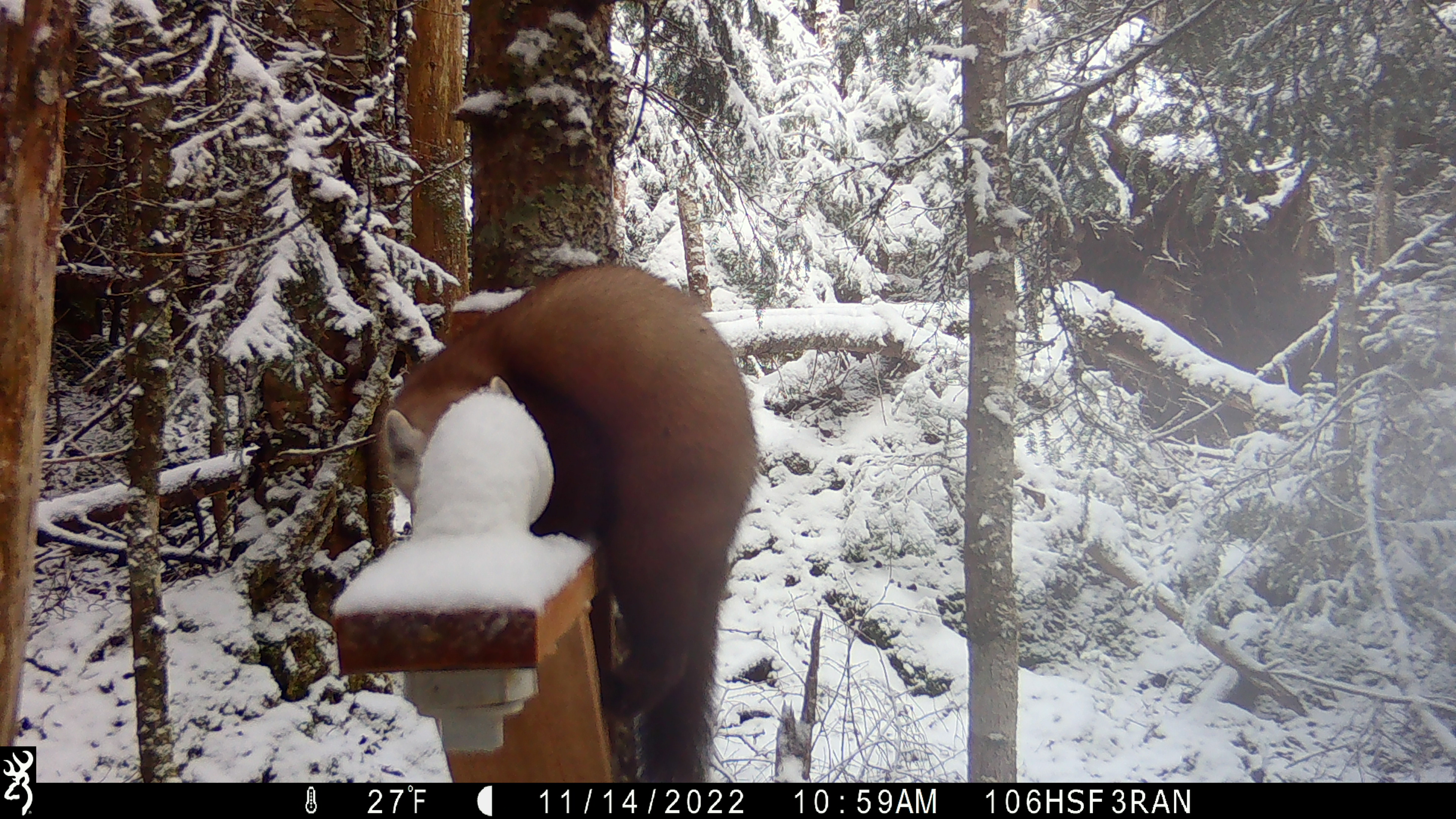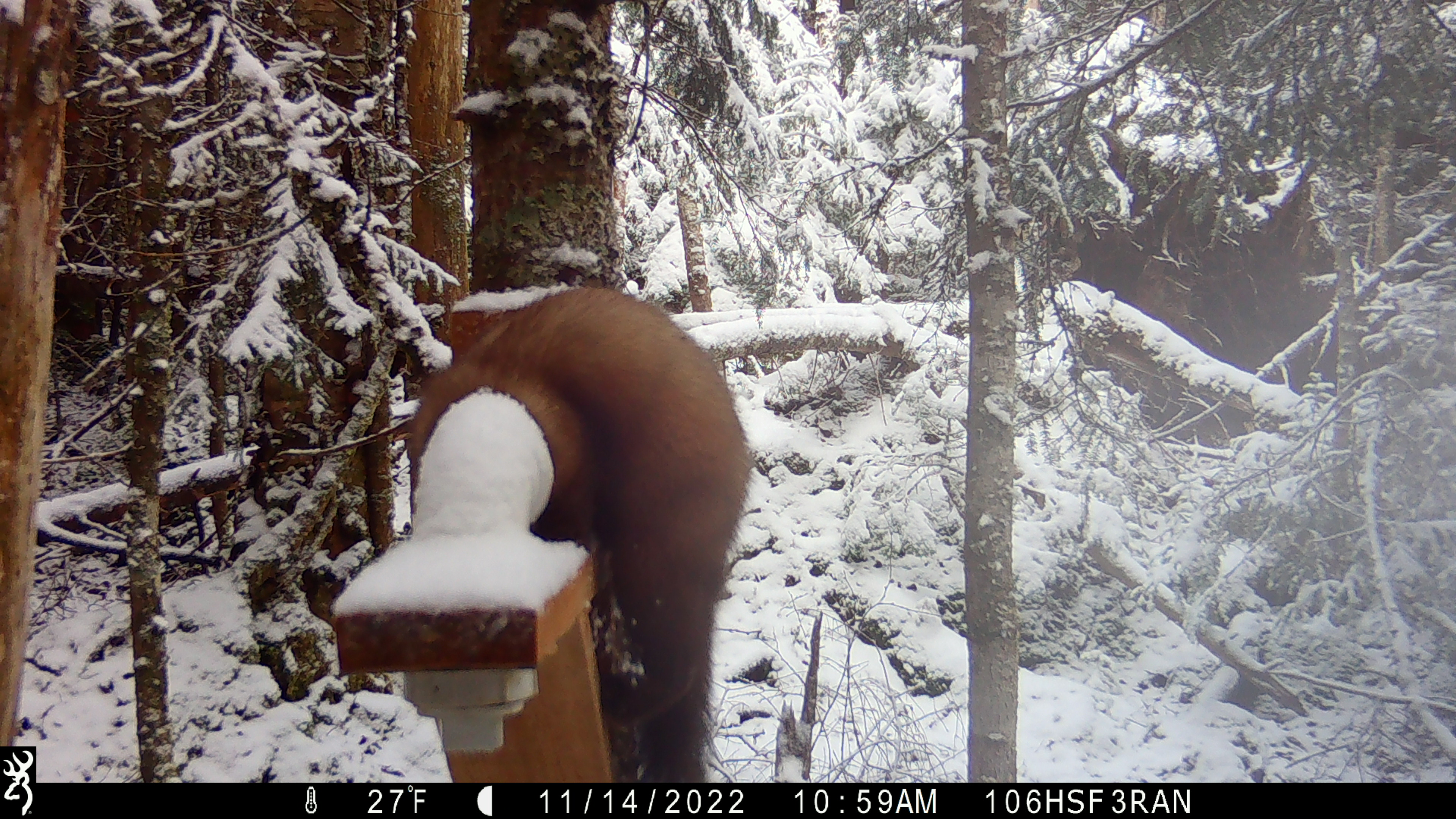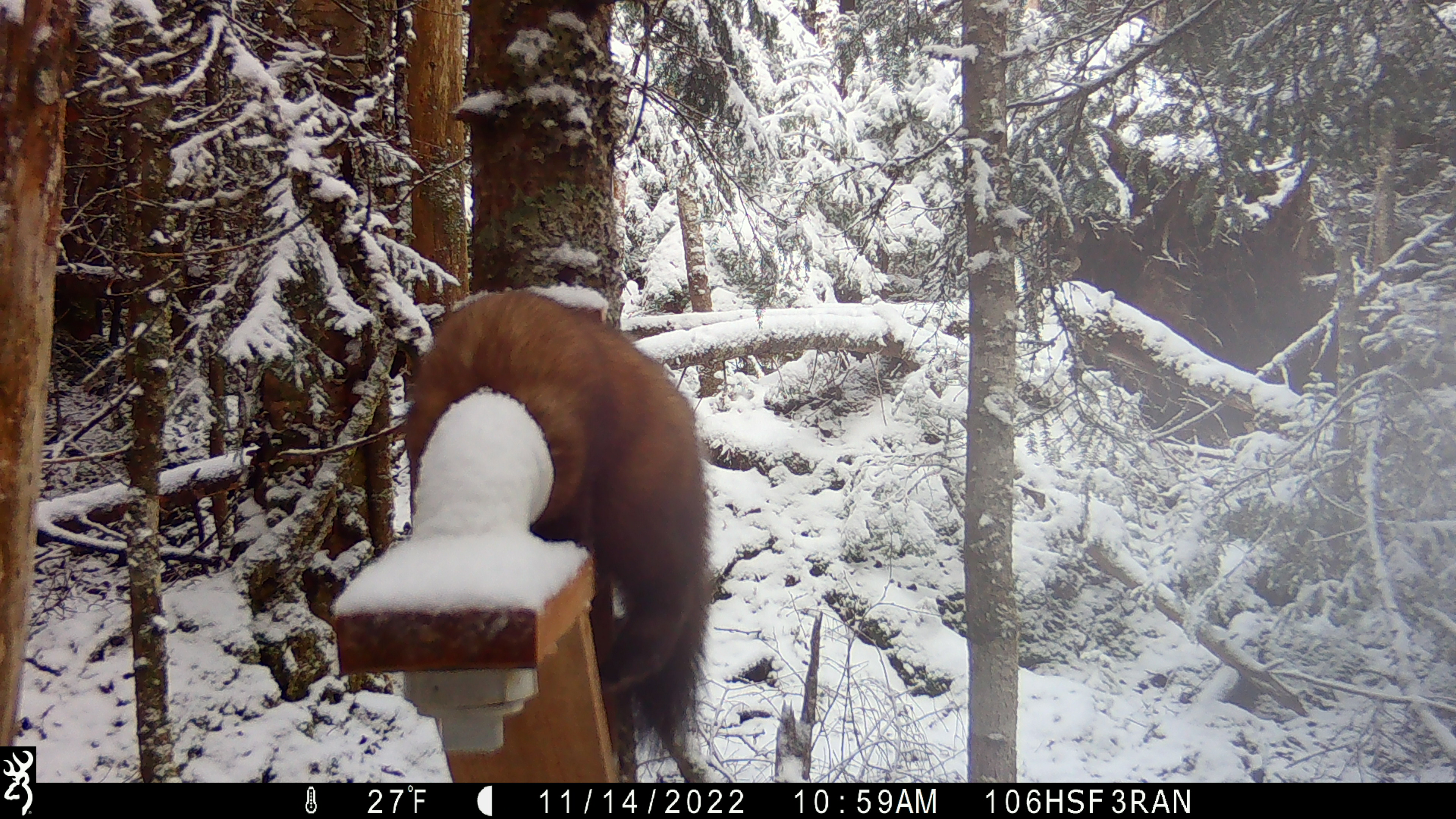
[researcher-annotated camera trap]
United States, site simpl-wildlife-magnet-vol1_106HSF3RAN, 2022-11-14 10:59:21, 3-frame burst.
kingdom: Animalia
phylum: Chordata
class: Mammalia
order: Carnivora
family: Mustelidae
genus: Martes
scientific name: Martes americana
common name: american marten